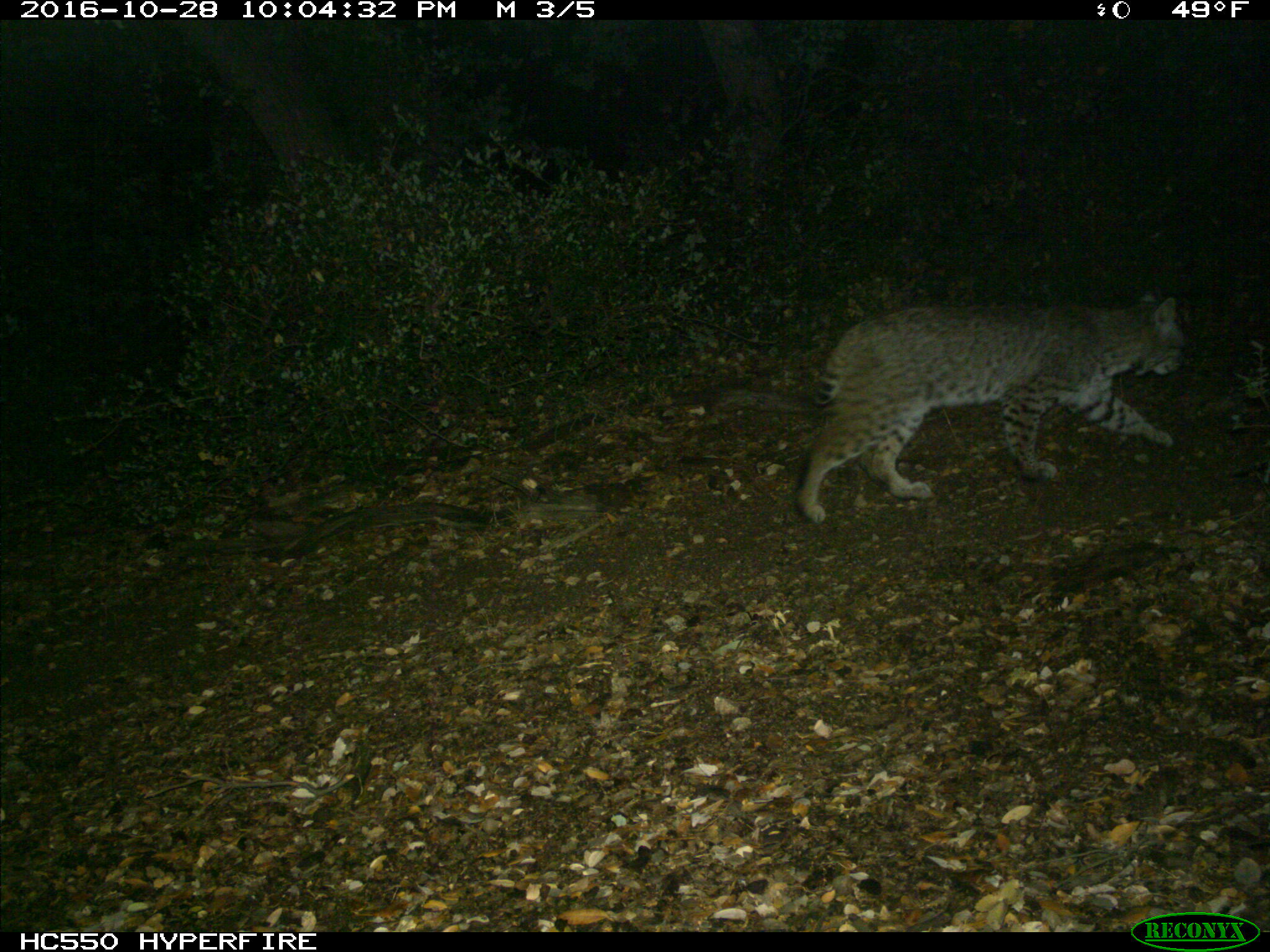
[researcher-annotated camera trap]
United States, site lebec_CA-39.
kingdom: Animalia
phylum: Chordata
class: Mammalia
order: Carnivora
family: Felidae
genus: Lynx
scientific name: Lynx rufus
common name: bobcat